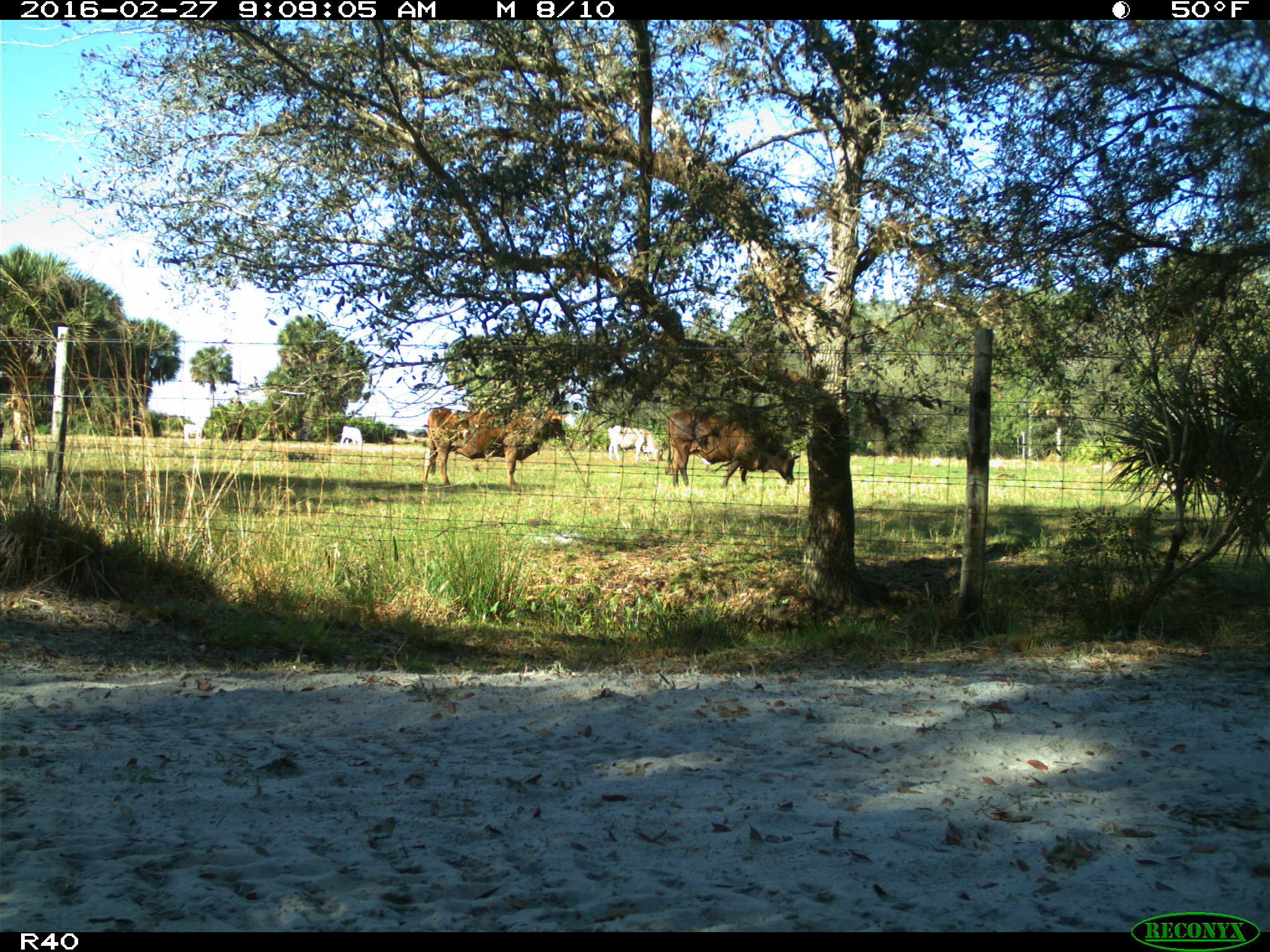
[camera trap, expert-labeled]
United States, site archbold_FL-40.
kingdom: Animalia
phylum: Chordata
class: Mammalia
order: Artiodactyla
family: Bovidae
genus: Bos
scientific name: Bos taurus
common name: domestic cow